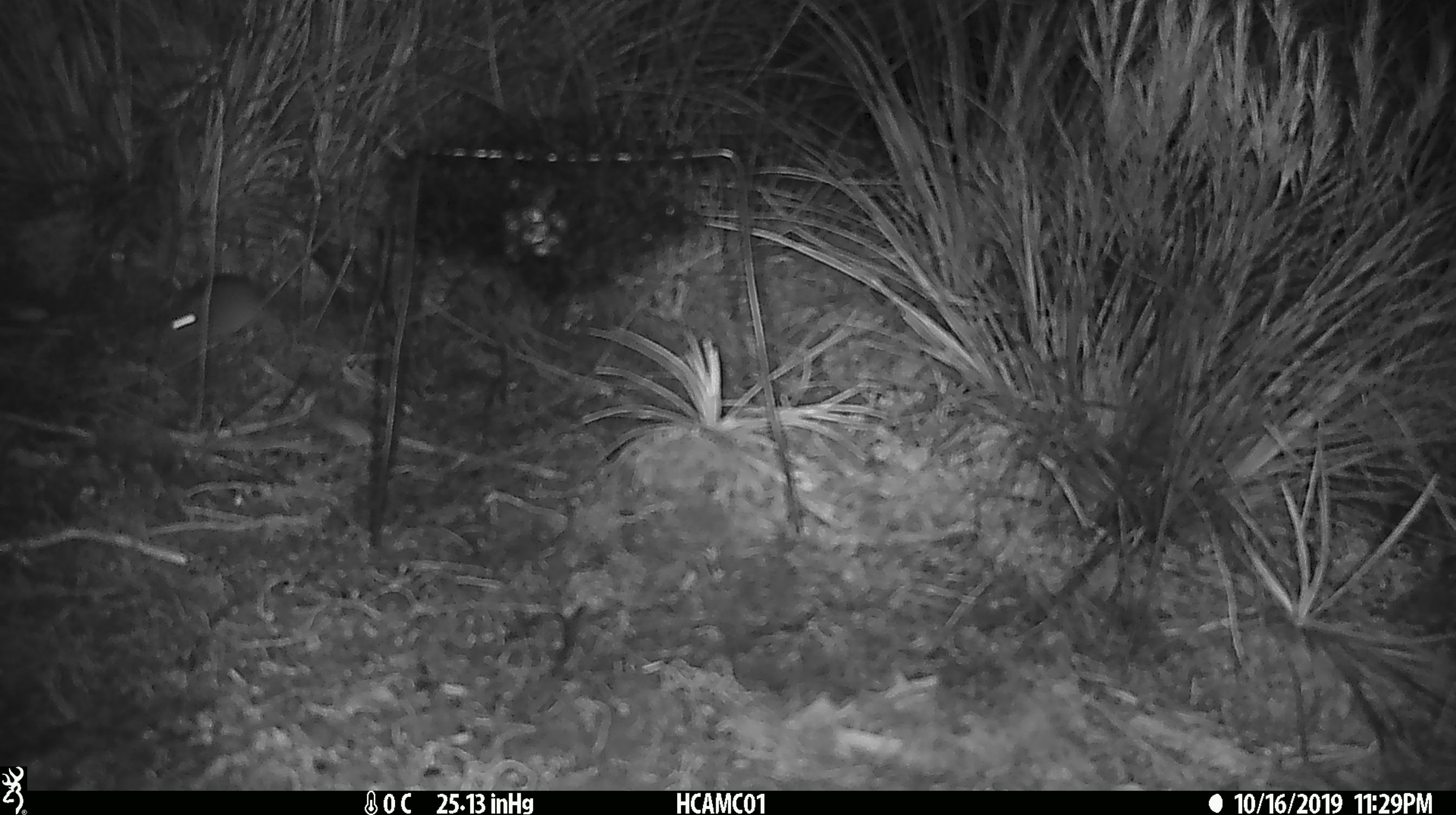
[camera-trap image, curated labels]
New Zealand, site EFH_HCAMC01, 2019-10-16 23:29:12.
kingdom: Animalia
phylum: Chordata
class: Mammalia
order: Rodentia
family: Muridae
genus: Mus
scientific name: Mus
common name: mouse